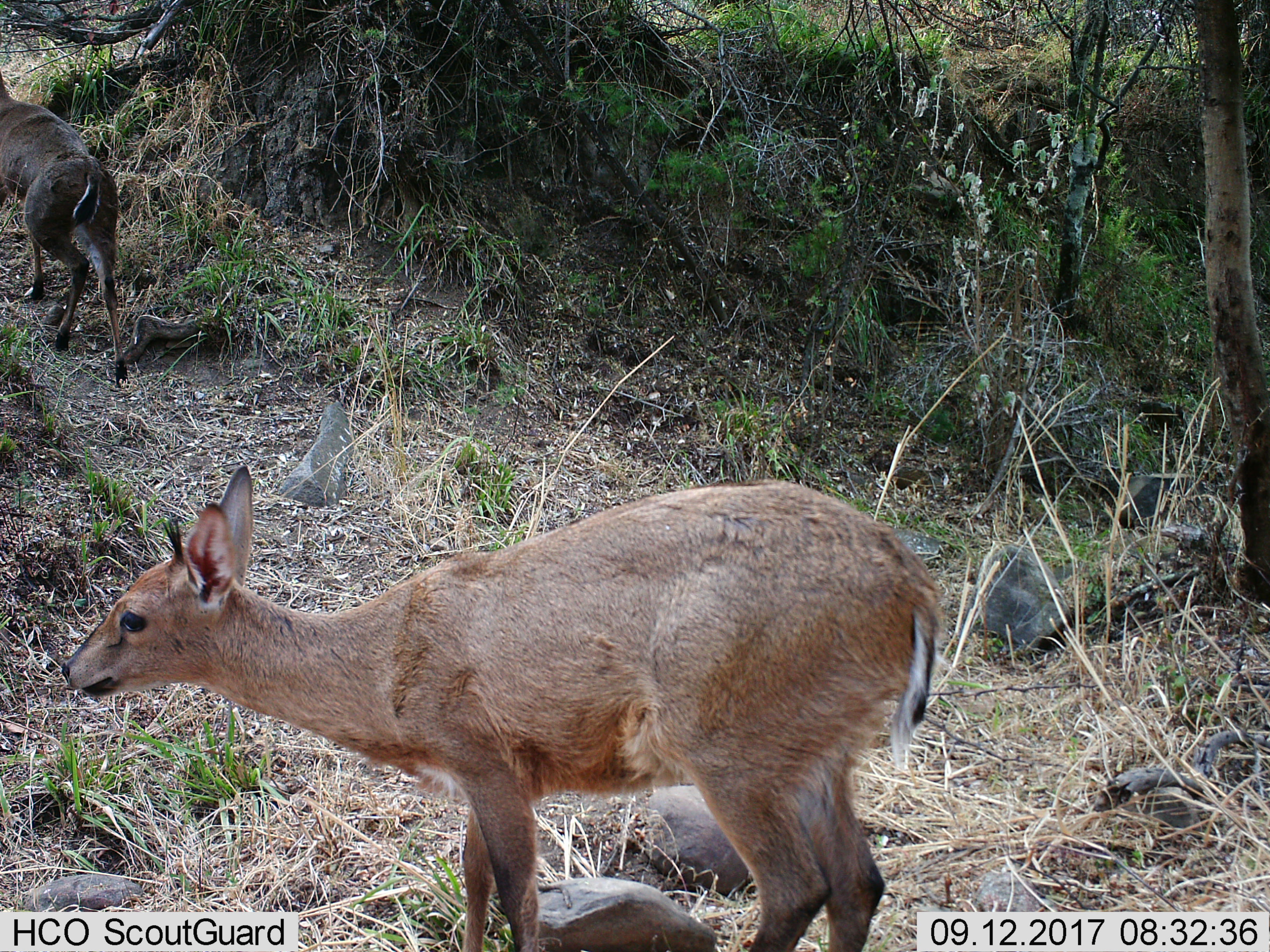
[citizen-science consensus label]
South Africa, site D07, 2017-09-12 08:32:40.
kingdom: Animalia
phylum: Chordata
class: Mammalia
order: Artiodactyla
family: Bovidae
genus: Oreotragus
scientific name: Oreotragus oreotragus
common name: klipspringer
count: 2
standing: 50%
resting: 0%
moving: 50%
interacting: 0%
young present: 0%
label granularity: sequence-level